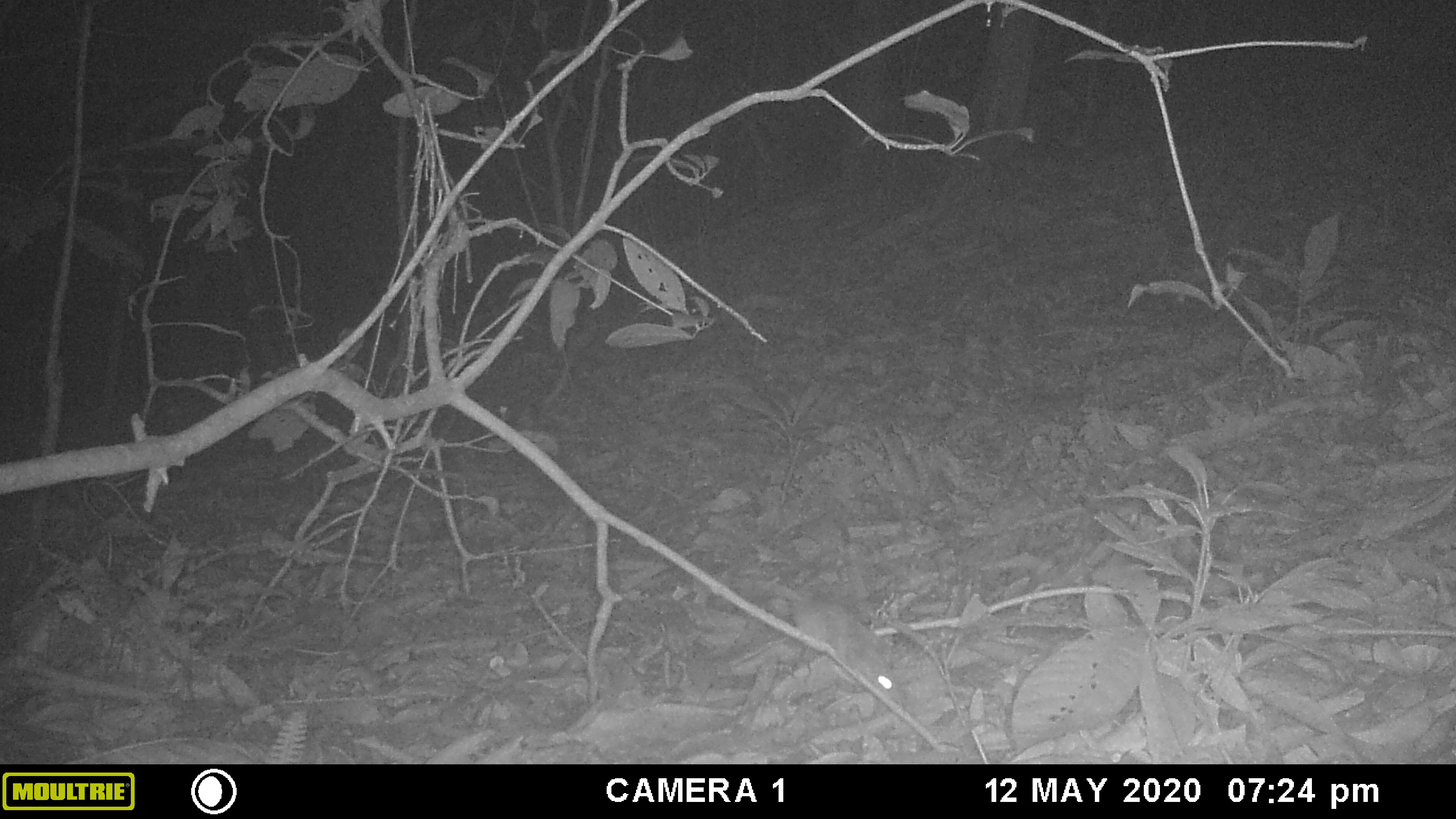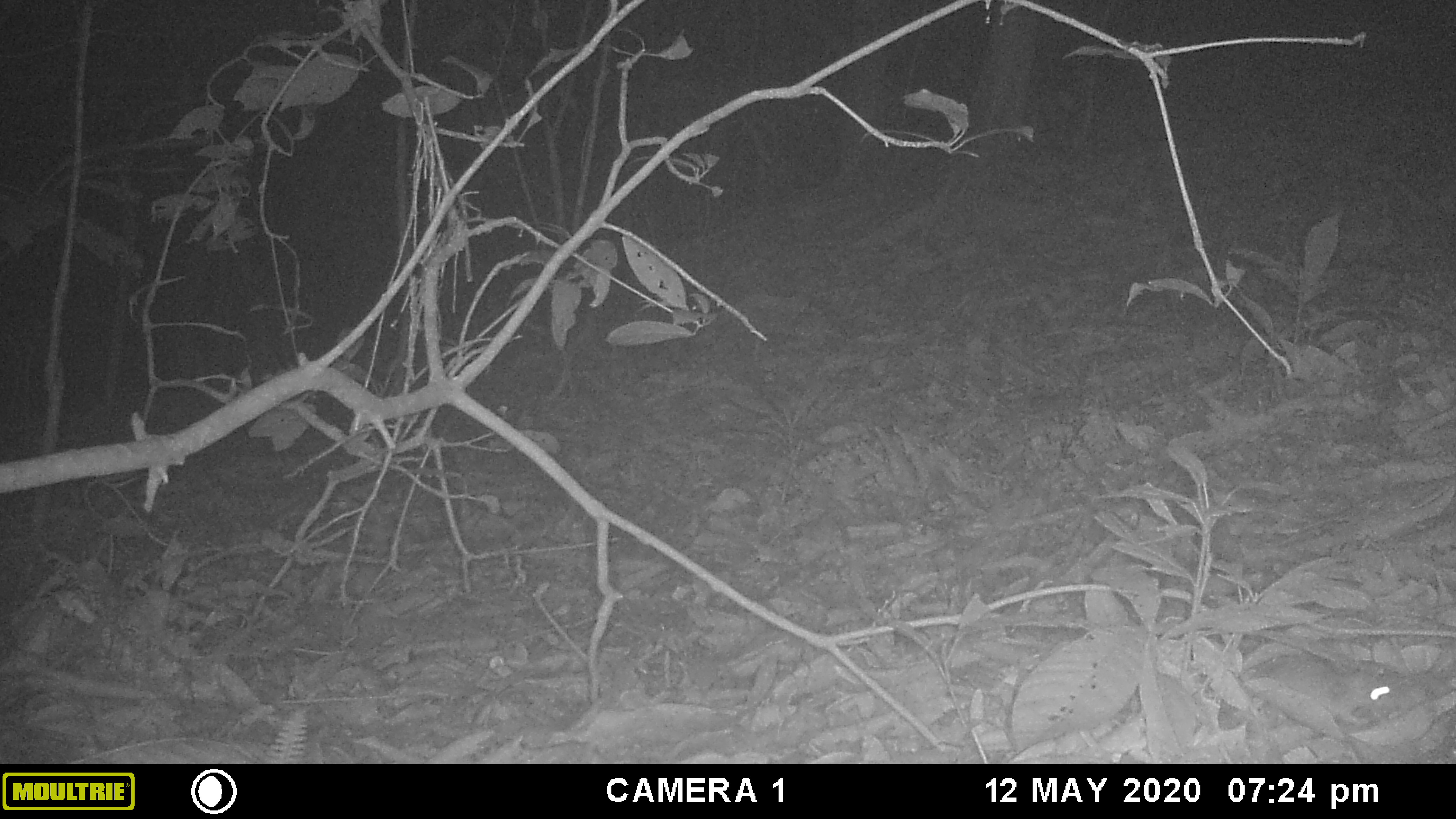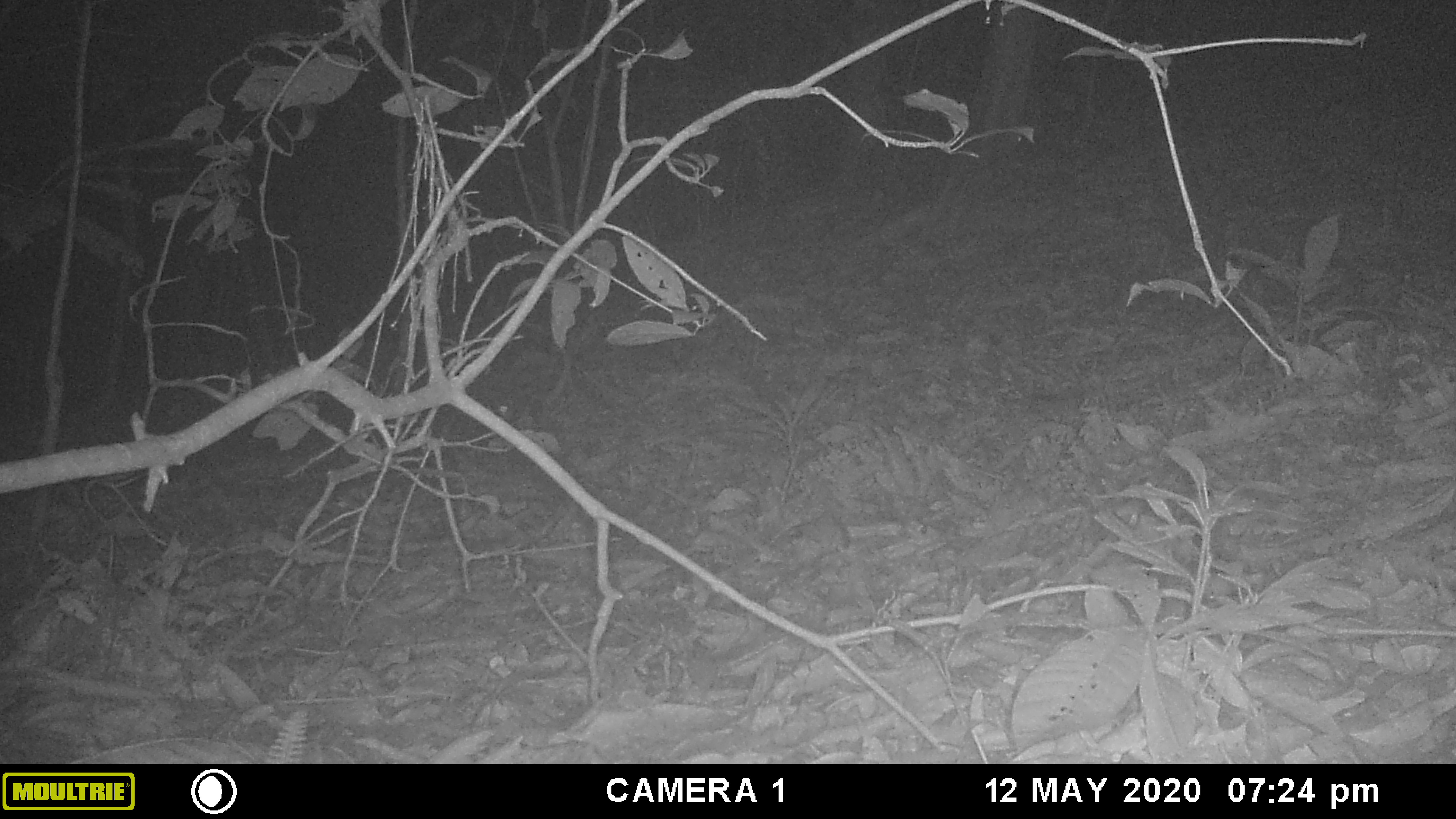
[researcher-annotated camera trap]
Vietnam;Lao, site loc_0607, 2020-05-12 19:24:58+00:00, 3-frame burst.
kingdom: Animalia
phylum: Chordata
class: Mammalia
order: Rodentia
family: Muridae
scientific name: Muridae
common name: old-world mice and rats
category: unidentified murid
Unidentified murid (old-world mice and rats) (Muridae). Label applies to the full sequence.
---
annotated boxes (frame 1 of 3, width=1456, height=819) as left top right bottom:
unidentified murid: 737 577 907 711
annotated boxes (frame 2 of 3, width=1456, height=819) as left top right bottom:
unidentified murid: 1239 650 1395 728